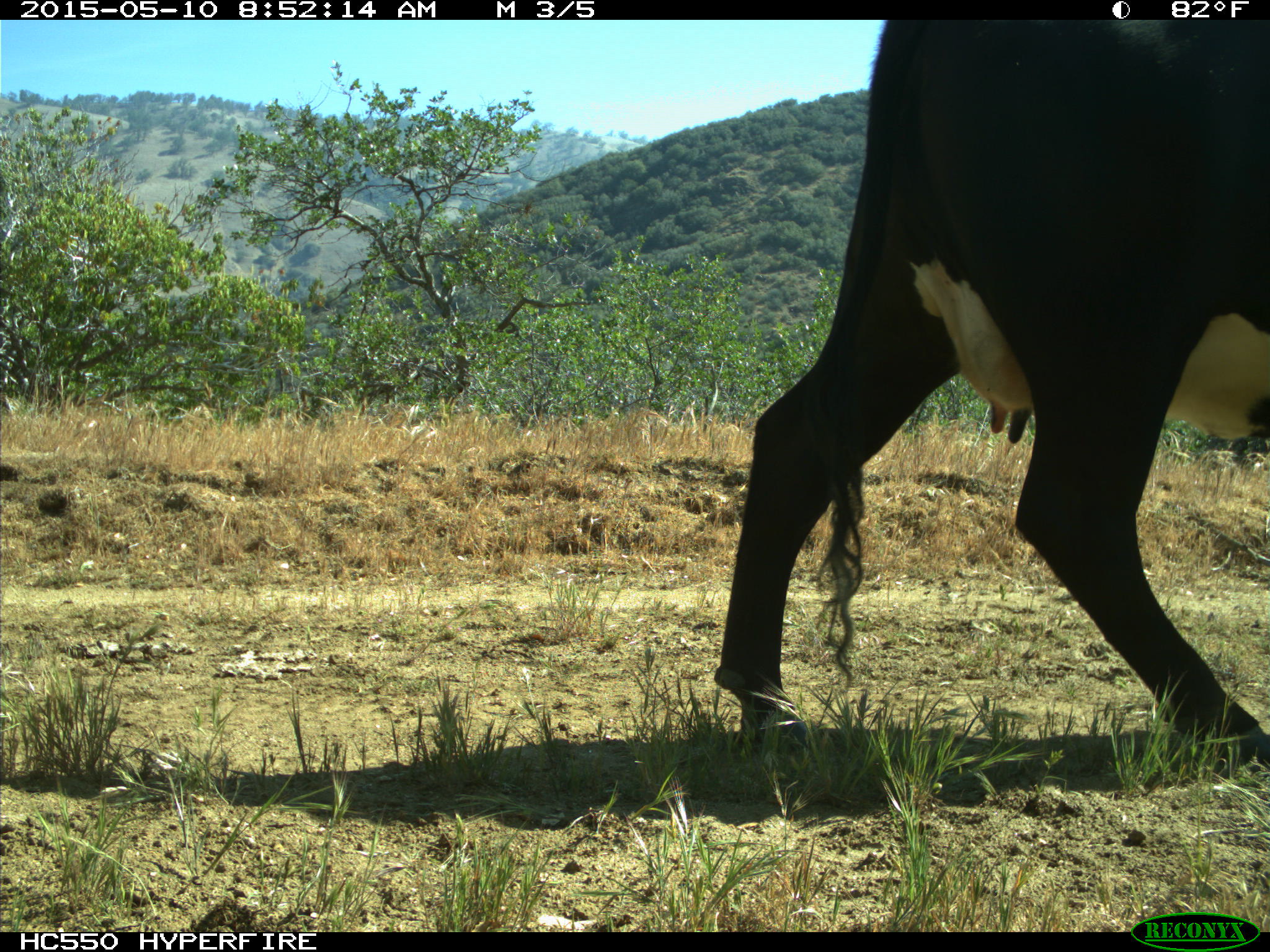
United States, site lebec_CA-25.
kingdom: Animalia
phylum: Chordata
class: Mammalia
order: Artiodactyla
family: Bovidae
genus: Bos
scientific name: Bos taurus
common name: domestic cow